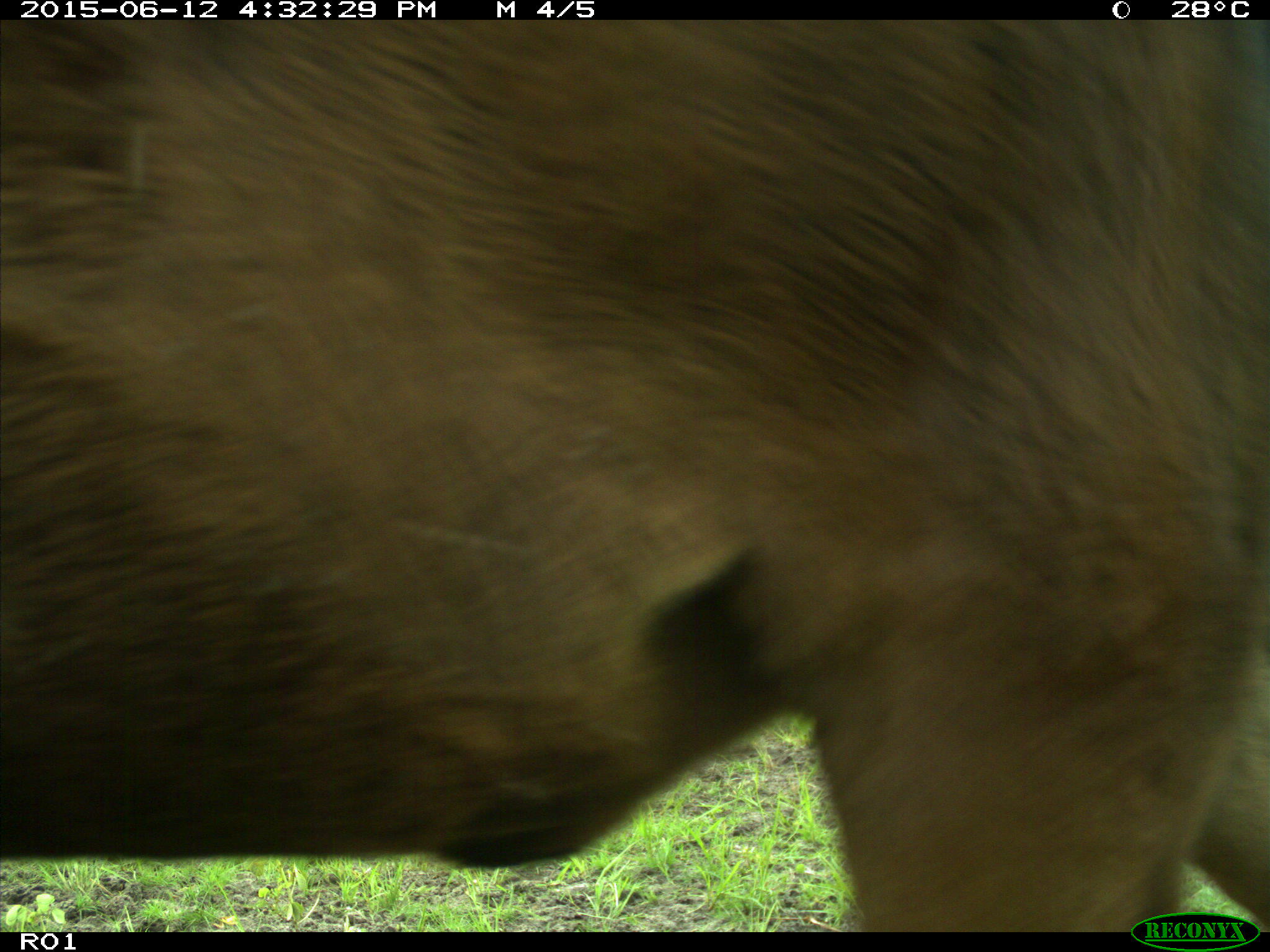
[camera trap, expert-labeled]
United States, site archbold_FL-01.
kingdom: Animalia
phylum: Chordata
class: Mammalia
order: Artiodactyla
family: Bovidae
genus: Bos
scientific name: Bos taurus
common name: domestic cow